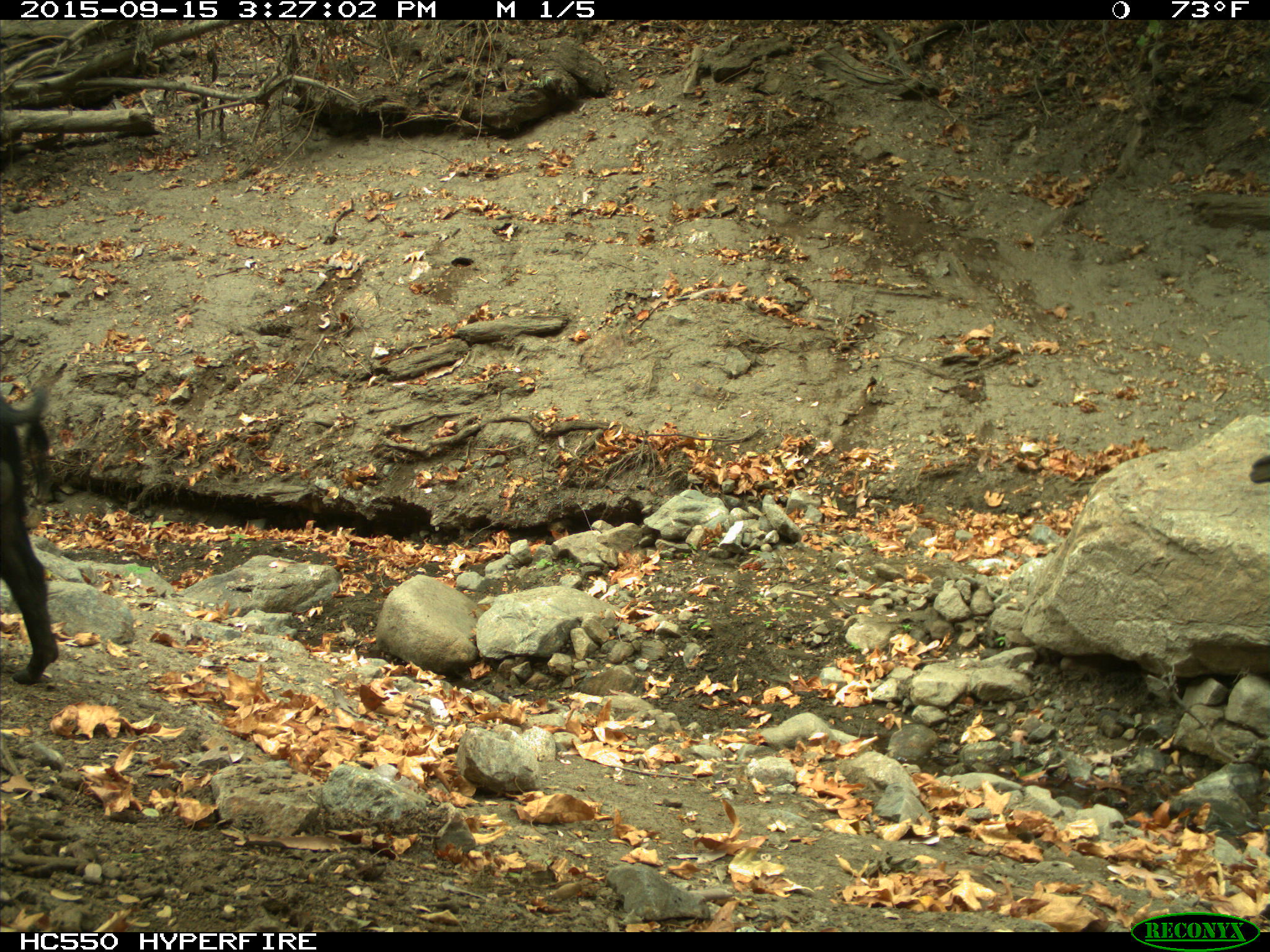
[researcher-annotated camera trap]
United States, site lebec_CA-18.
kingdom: Animalia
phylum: Chordata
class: Mammalia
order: Artiodactyla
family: Suidae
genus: Sus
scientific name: Sus scrofa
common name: wild boar